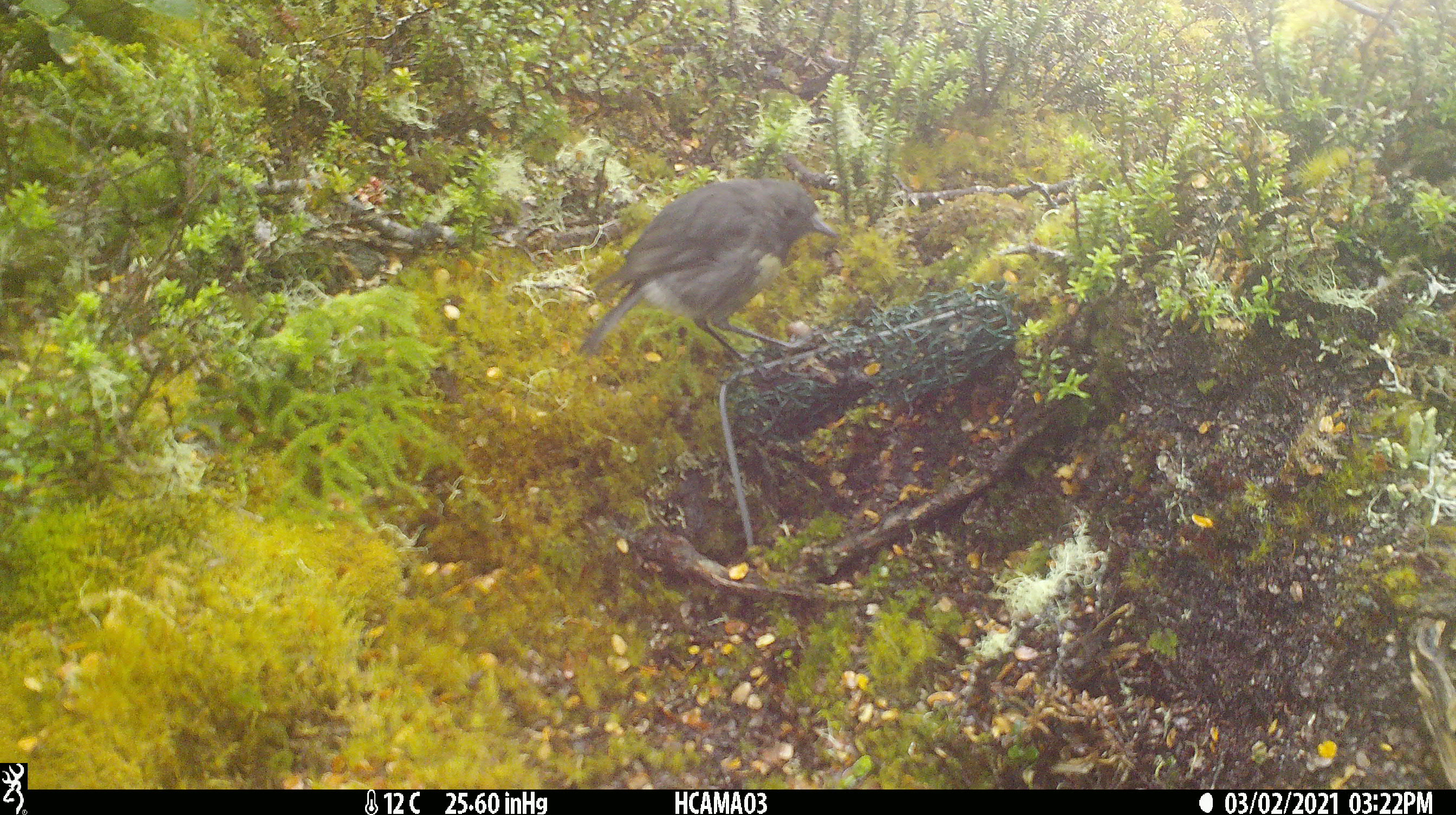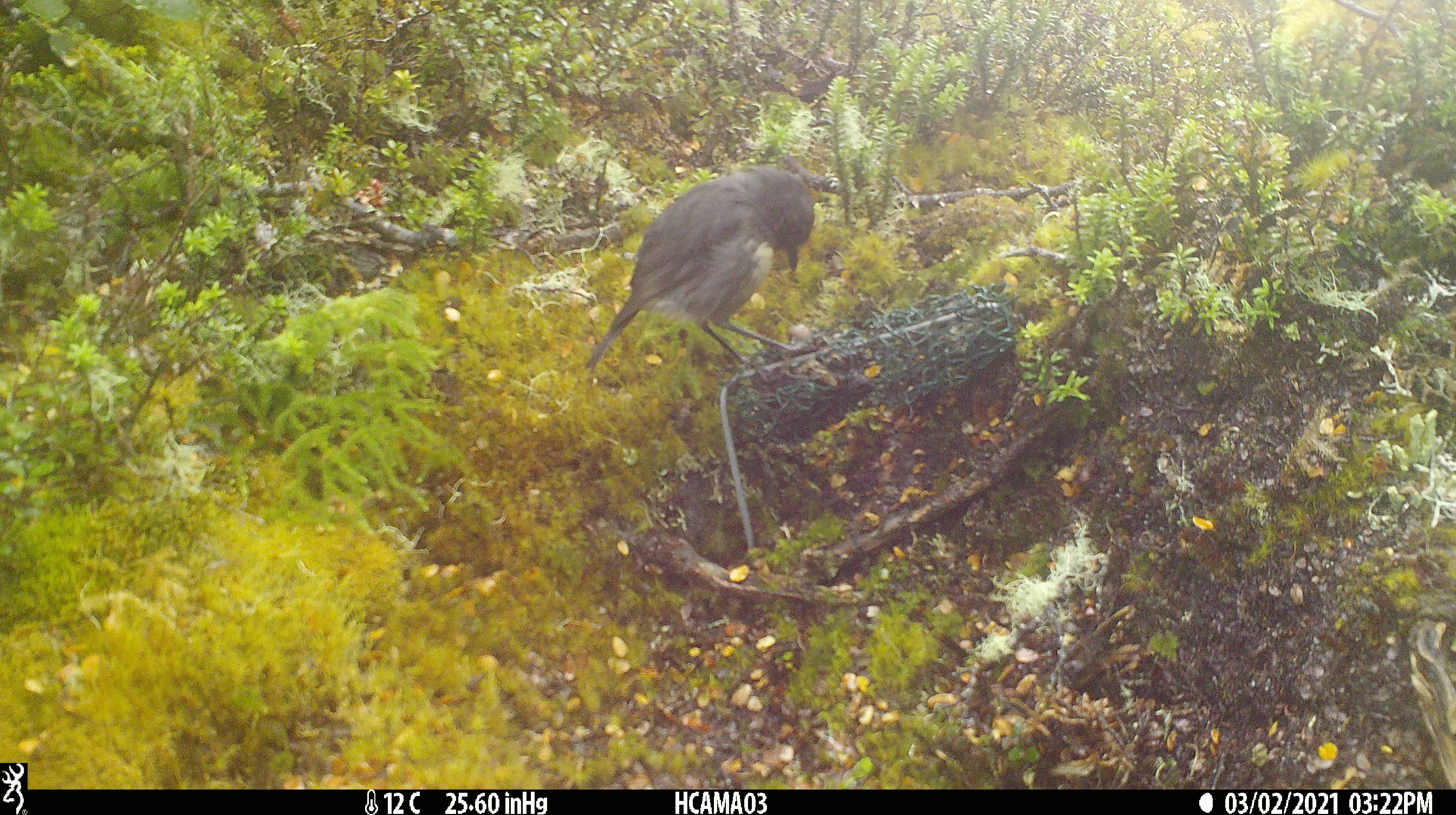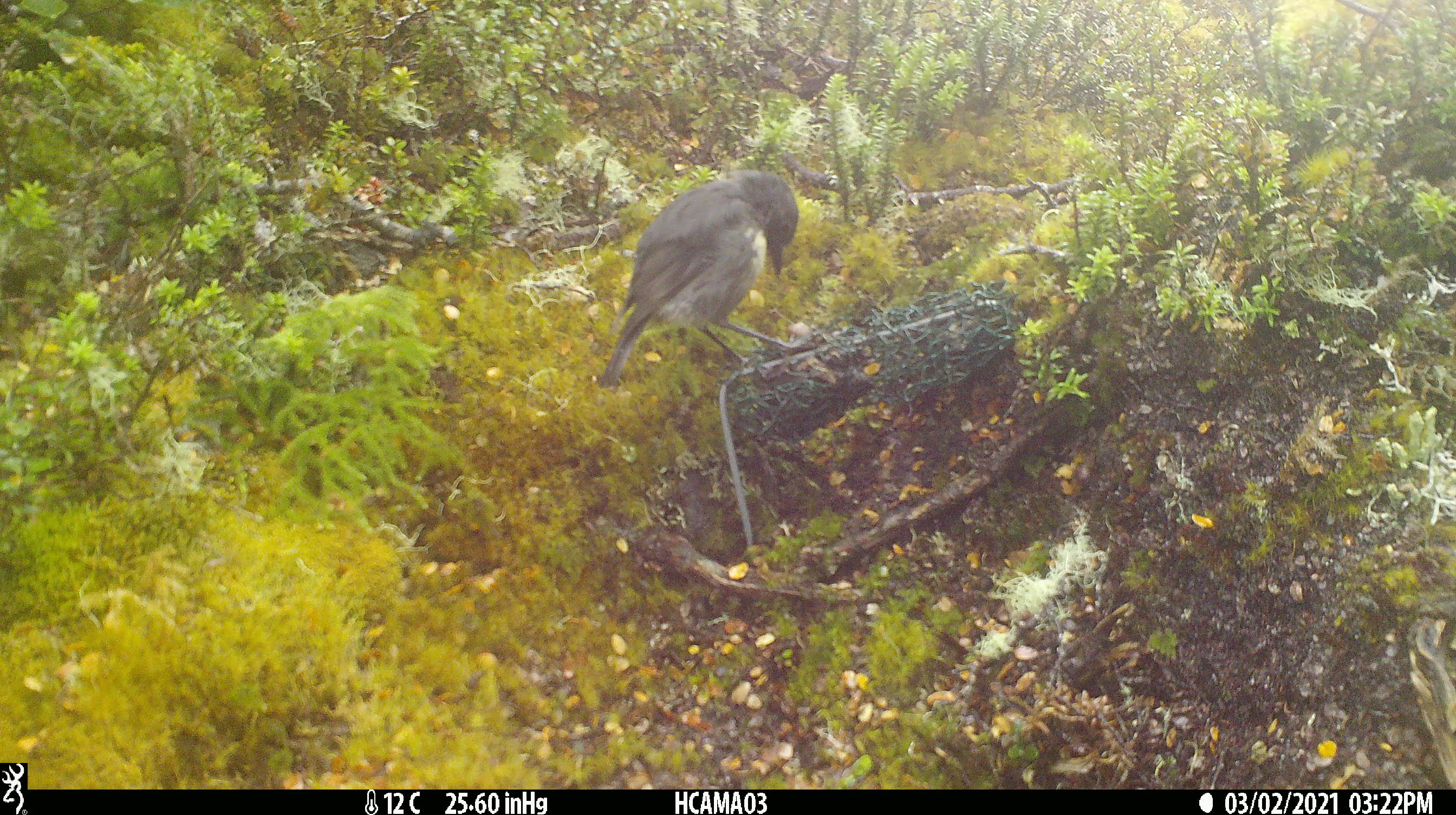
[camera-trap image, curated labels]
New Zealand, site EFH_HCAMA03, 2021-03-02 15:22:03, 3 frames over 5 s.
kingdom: Animalia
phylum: Chordata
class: Aves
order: Passeriformes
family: Petroicidae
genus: Petroica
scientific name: Petroica australis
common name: new zealand robin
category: robin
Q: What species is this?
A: Robin (new zealand robin) (Petroica australis).